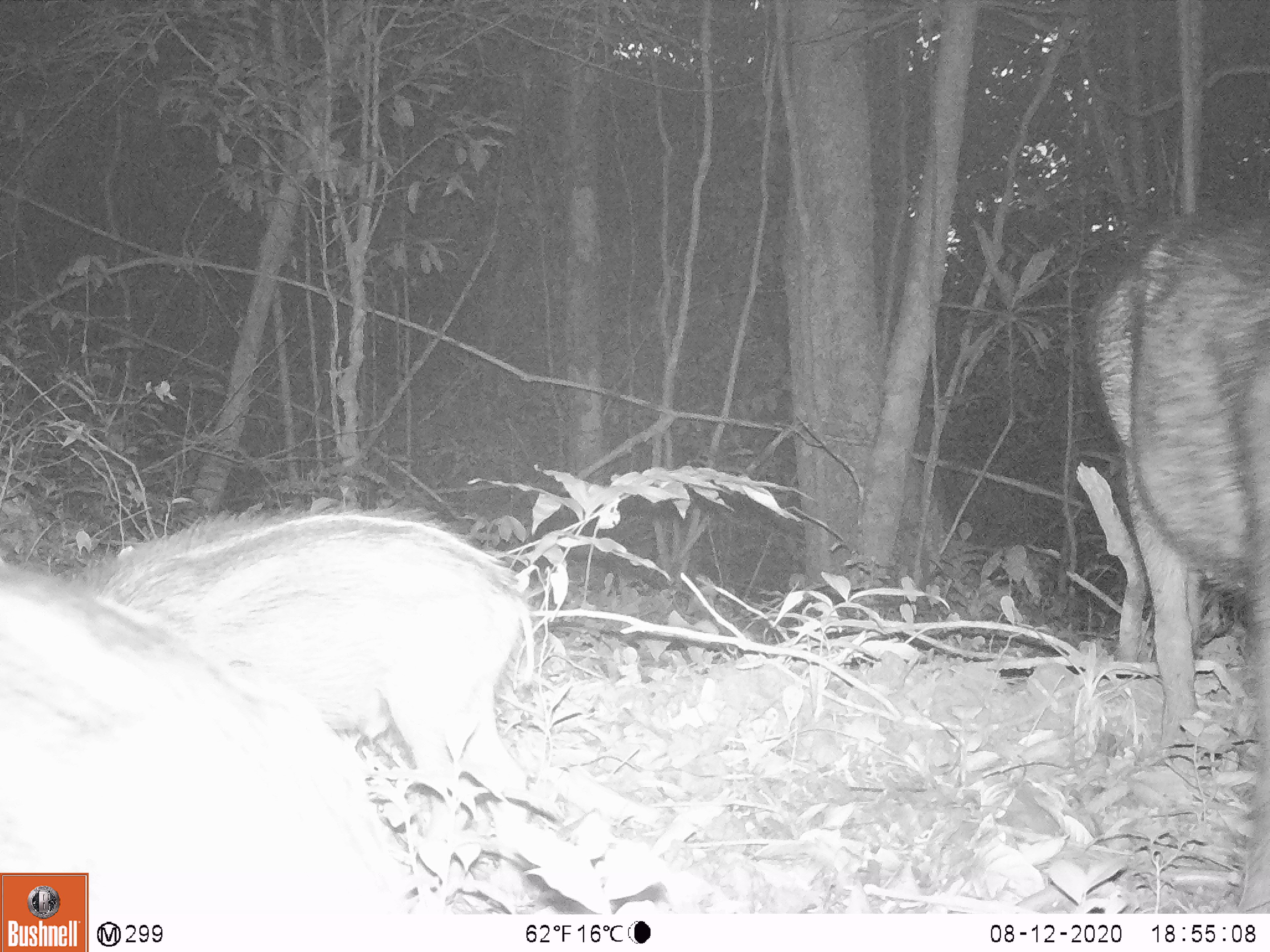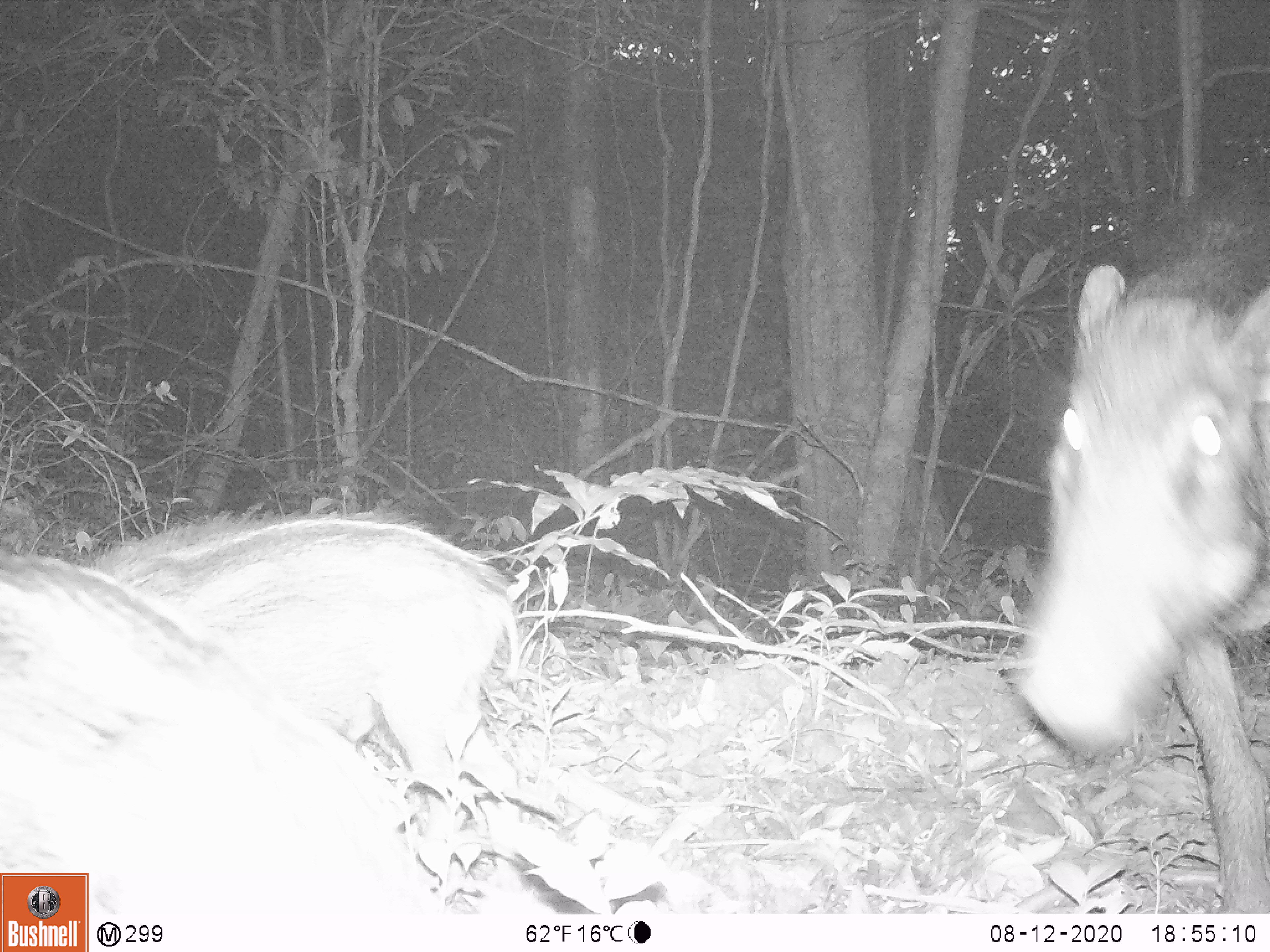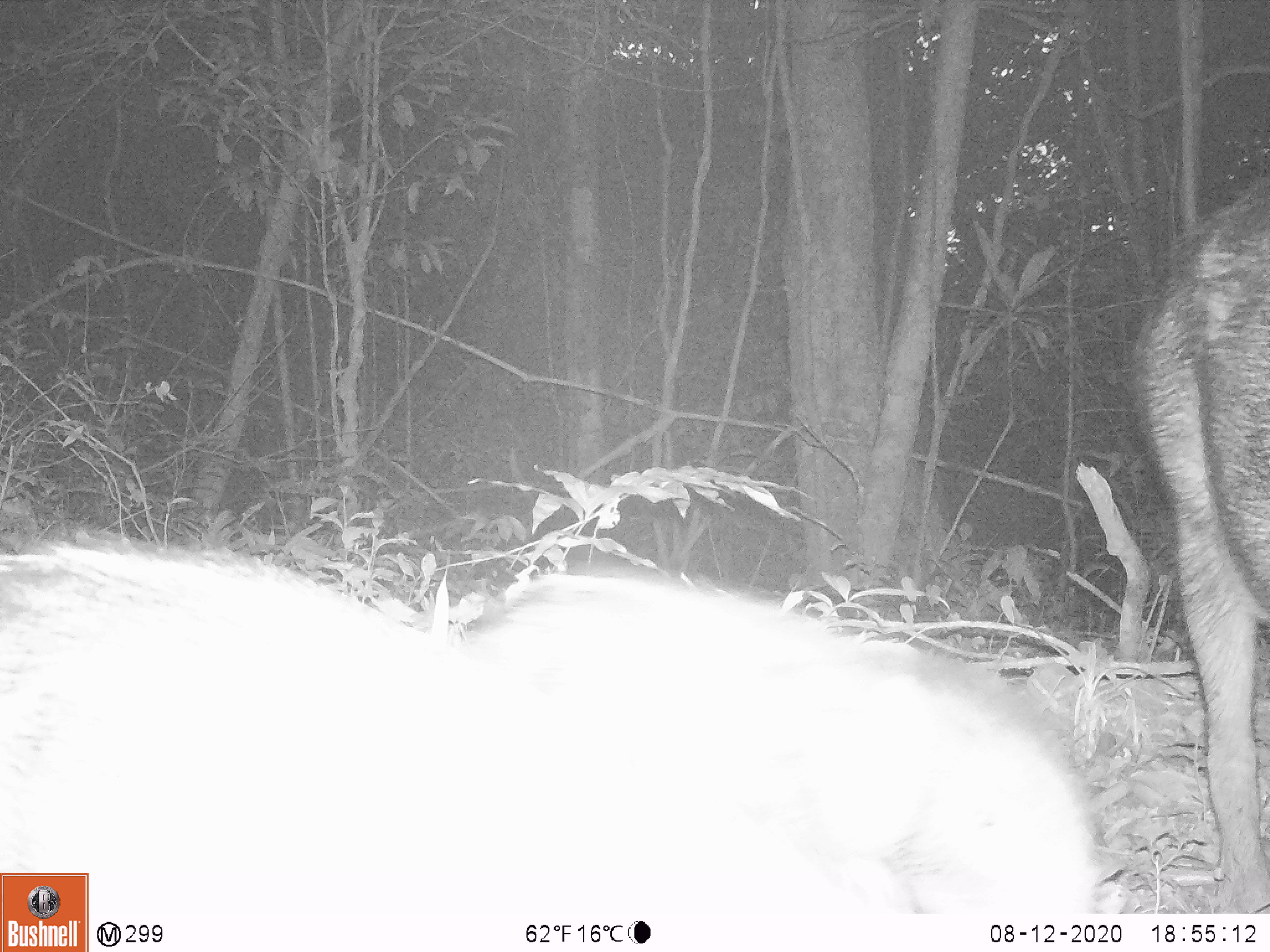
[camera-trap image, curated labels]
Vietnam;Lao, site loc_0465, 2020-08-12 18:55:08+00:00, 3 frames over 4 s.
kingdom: Animalia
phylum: Chordata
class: Mammalia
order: Artiodactyla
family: Suidae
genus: Sus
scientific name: Sus scrofa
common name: eurasian wild pig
Eurasian wild pig (Sus scrofa). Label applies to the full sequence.